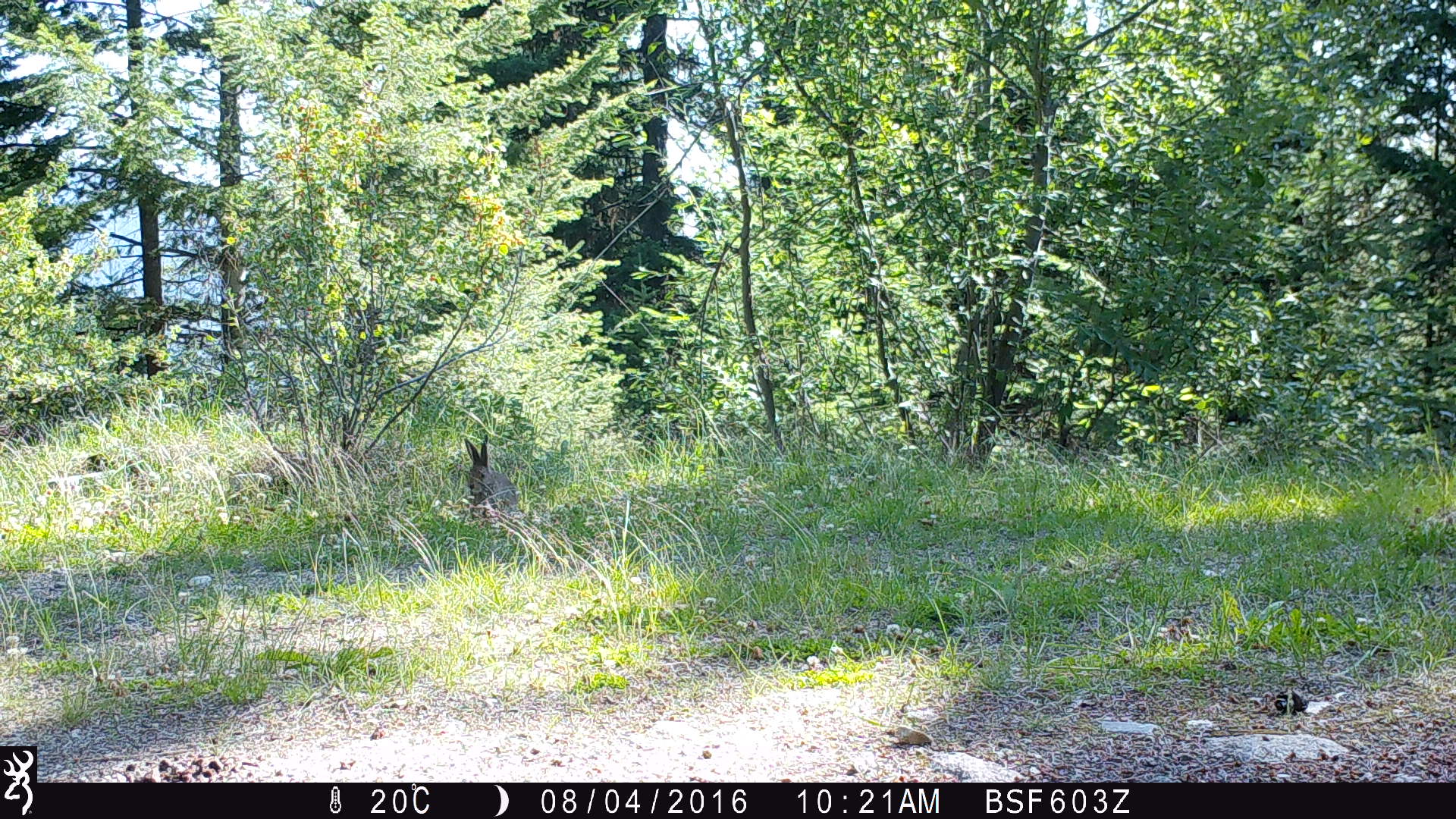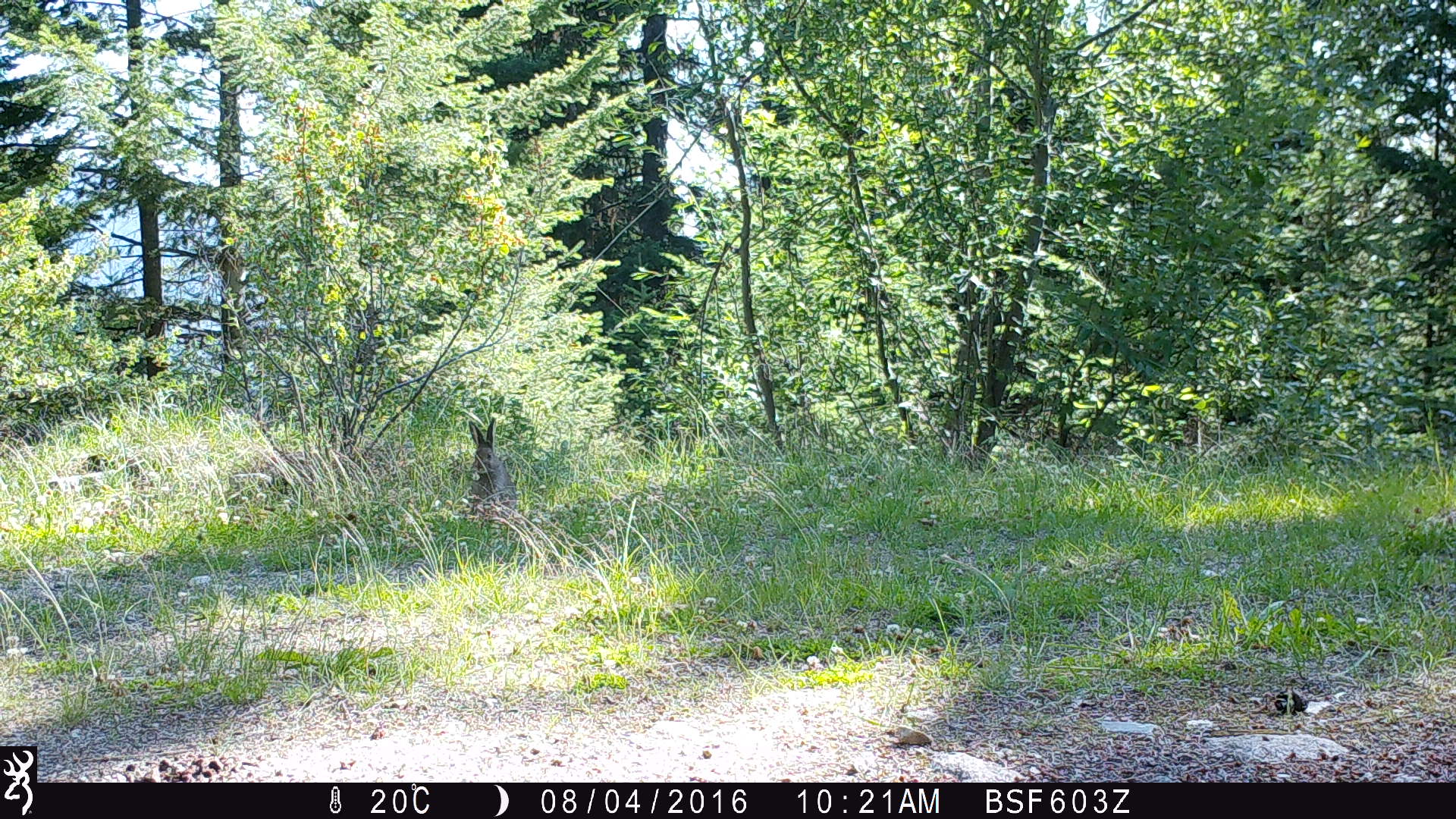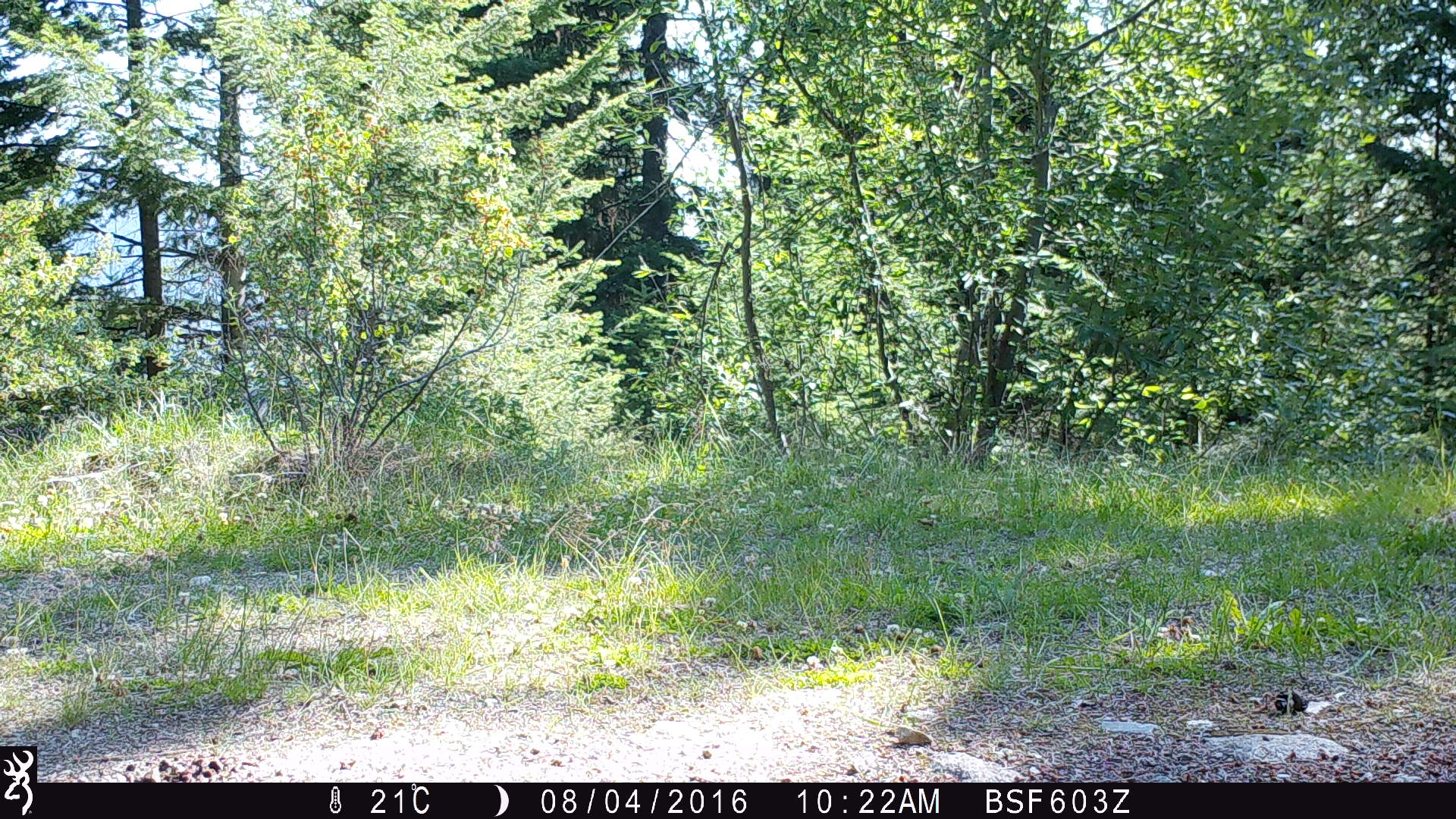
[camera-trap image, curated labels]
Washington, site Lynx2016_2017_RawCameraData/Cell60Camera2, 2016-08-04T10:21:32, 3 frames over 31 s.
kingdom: Animalia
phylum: Chordata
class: Mammalia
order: Lagomorpha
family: Leporidae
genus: Lepus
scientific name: Lepus americanus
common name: snowshoe hare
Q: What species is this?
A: Lepus americanus (snowshoe hare).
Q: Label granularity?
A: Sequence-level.